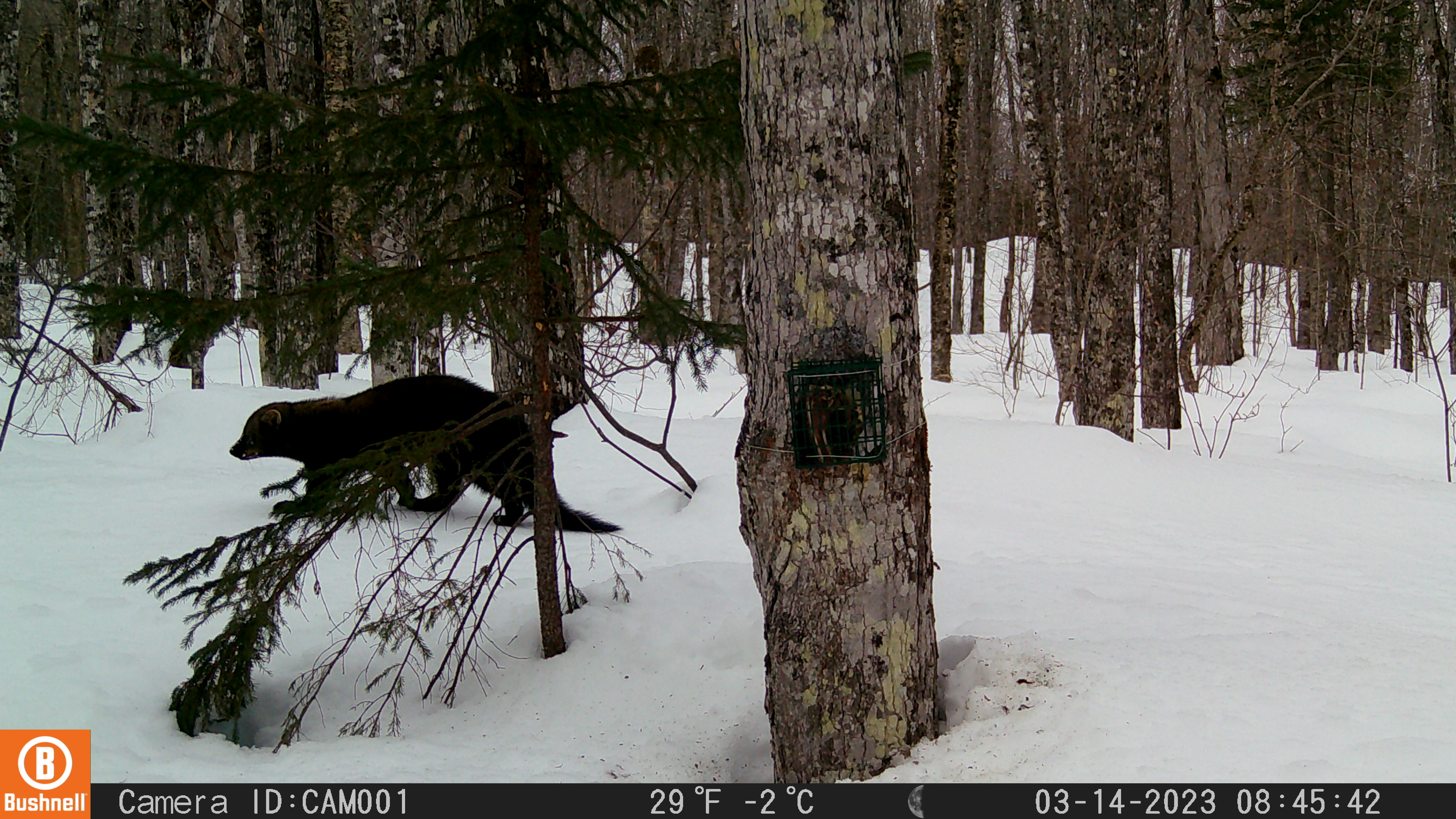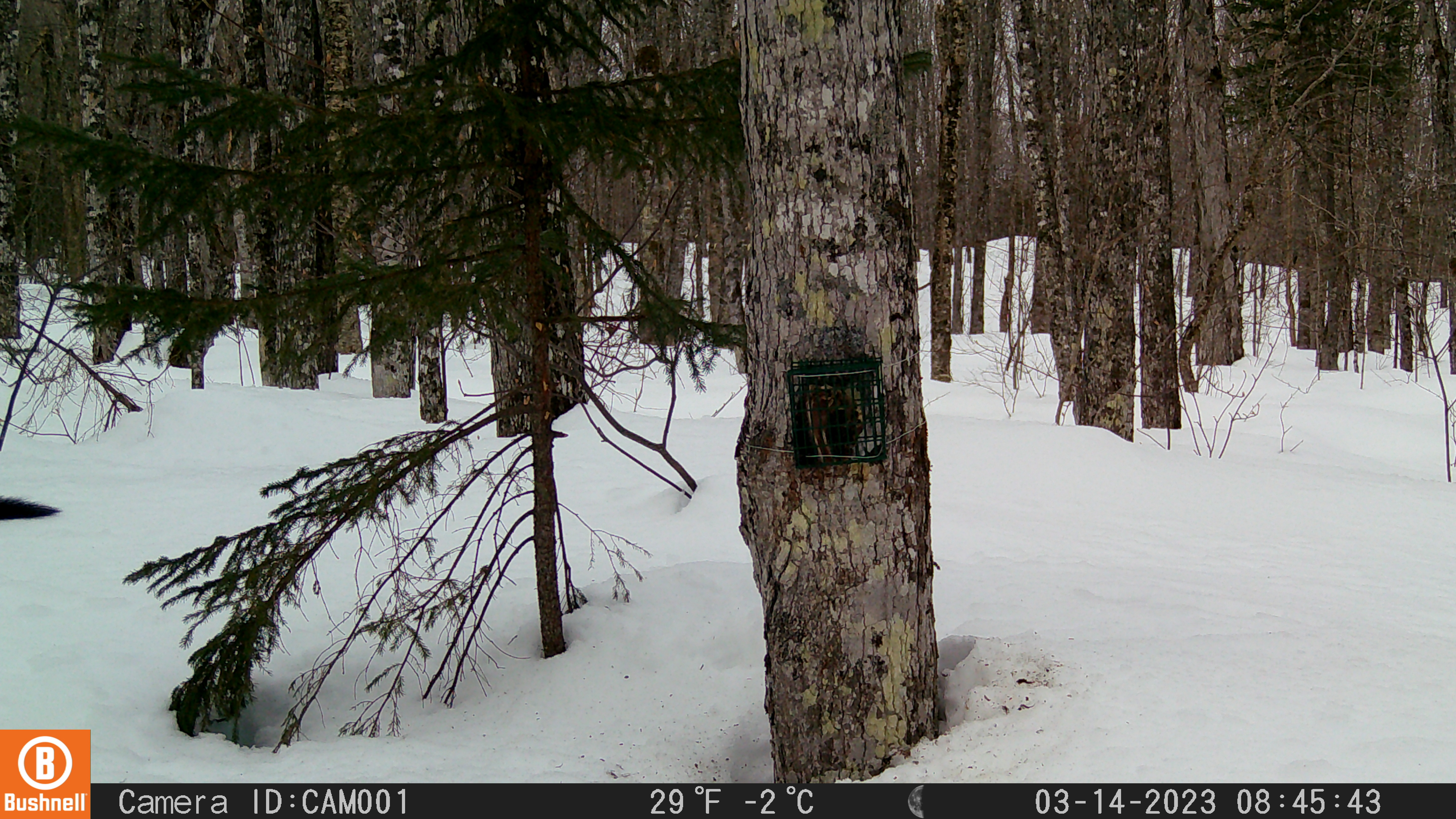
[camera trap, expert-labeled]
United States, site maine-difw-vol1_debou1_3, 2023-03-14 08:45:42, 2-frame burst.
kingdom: Animalia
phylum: Chordata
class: Mammalia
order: Carnivora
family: Mustelidae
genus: Pekania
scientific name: Pekania pennanti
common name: fisher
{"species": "fisher (Pekania pennanti)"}